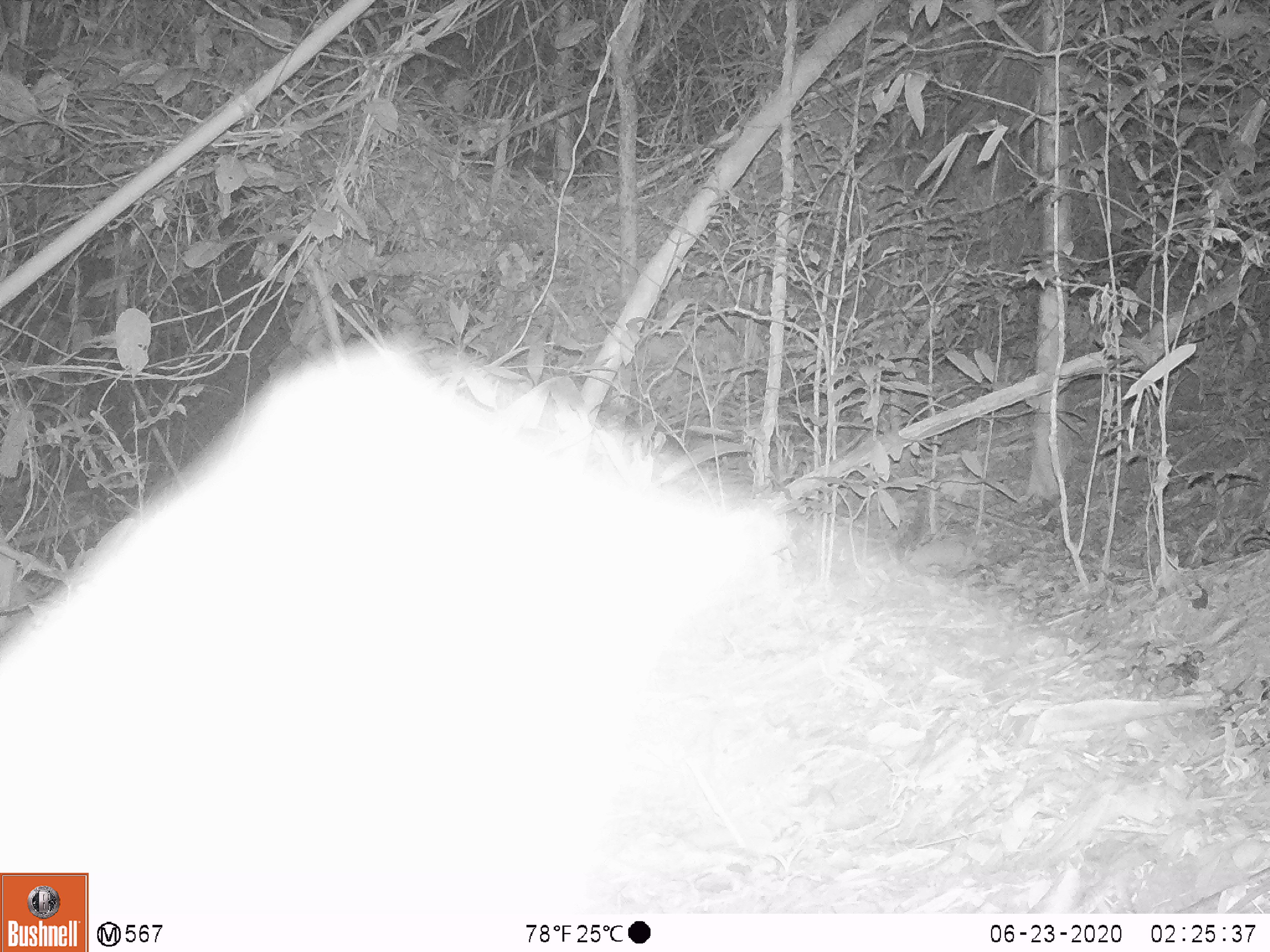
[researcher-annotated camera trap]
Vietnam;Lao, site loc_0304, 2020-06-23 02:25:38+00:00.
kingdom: Animalia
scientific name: Animalia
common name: animal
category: unidentified animal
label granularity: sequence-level